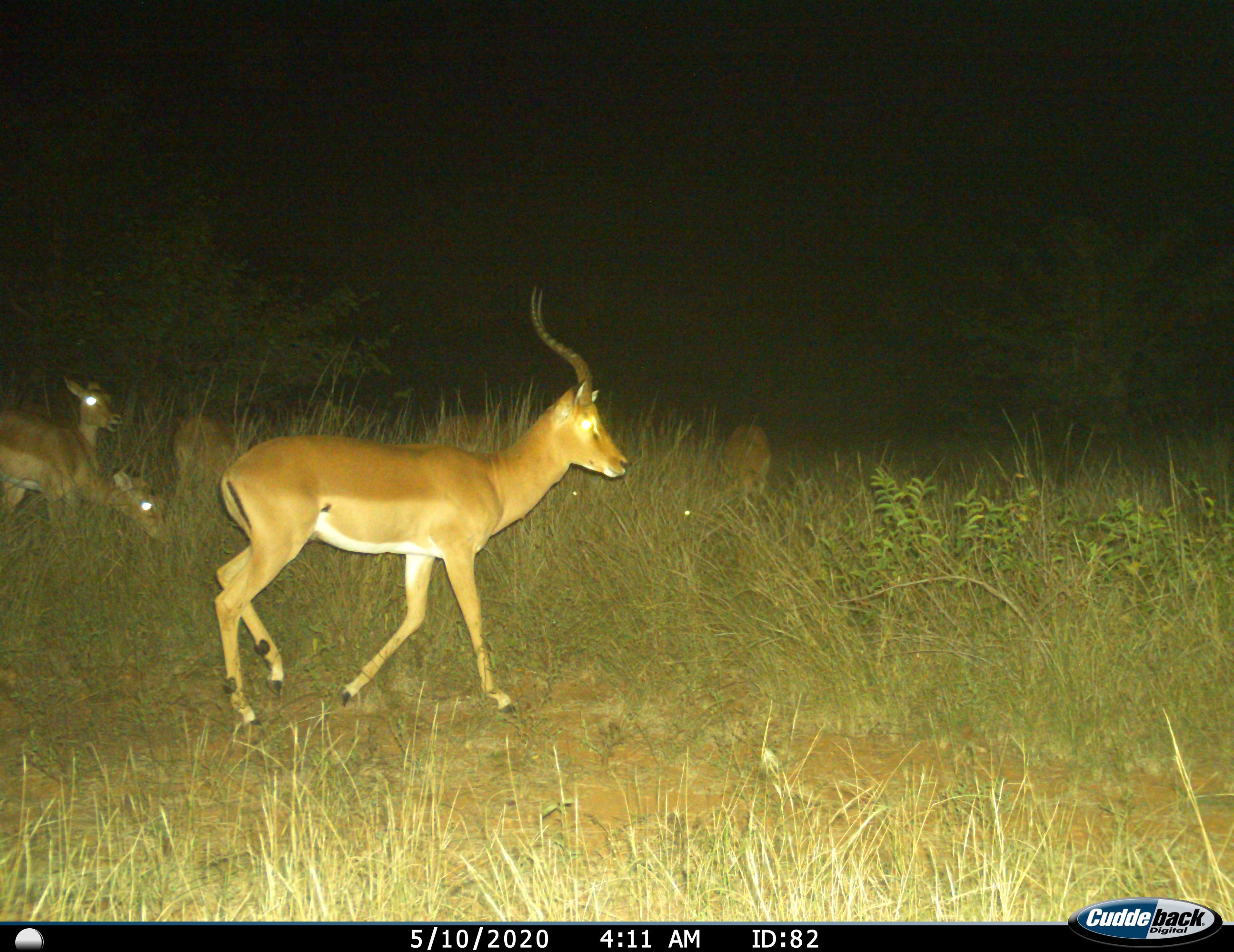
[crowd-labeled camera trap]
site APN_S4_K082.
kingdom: Animalia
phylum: Chordata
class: Mammalia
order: Artiodactyla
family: Bovidae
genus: Aepyceros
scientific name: Aepyceros melampus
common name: impala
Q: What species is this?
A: Impala (Aepyceros melampus).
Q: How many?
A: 5.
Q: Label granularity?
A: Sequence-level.